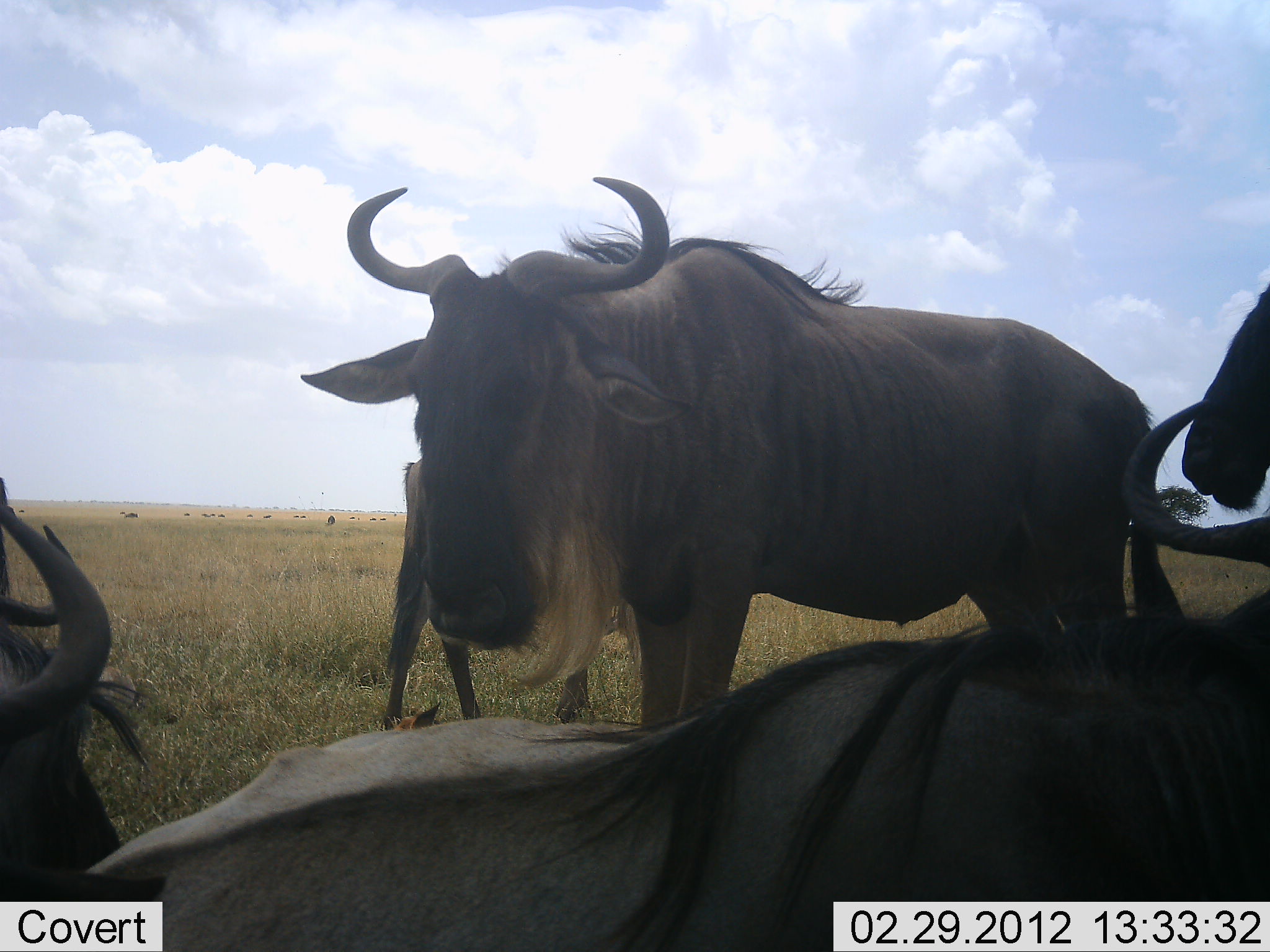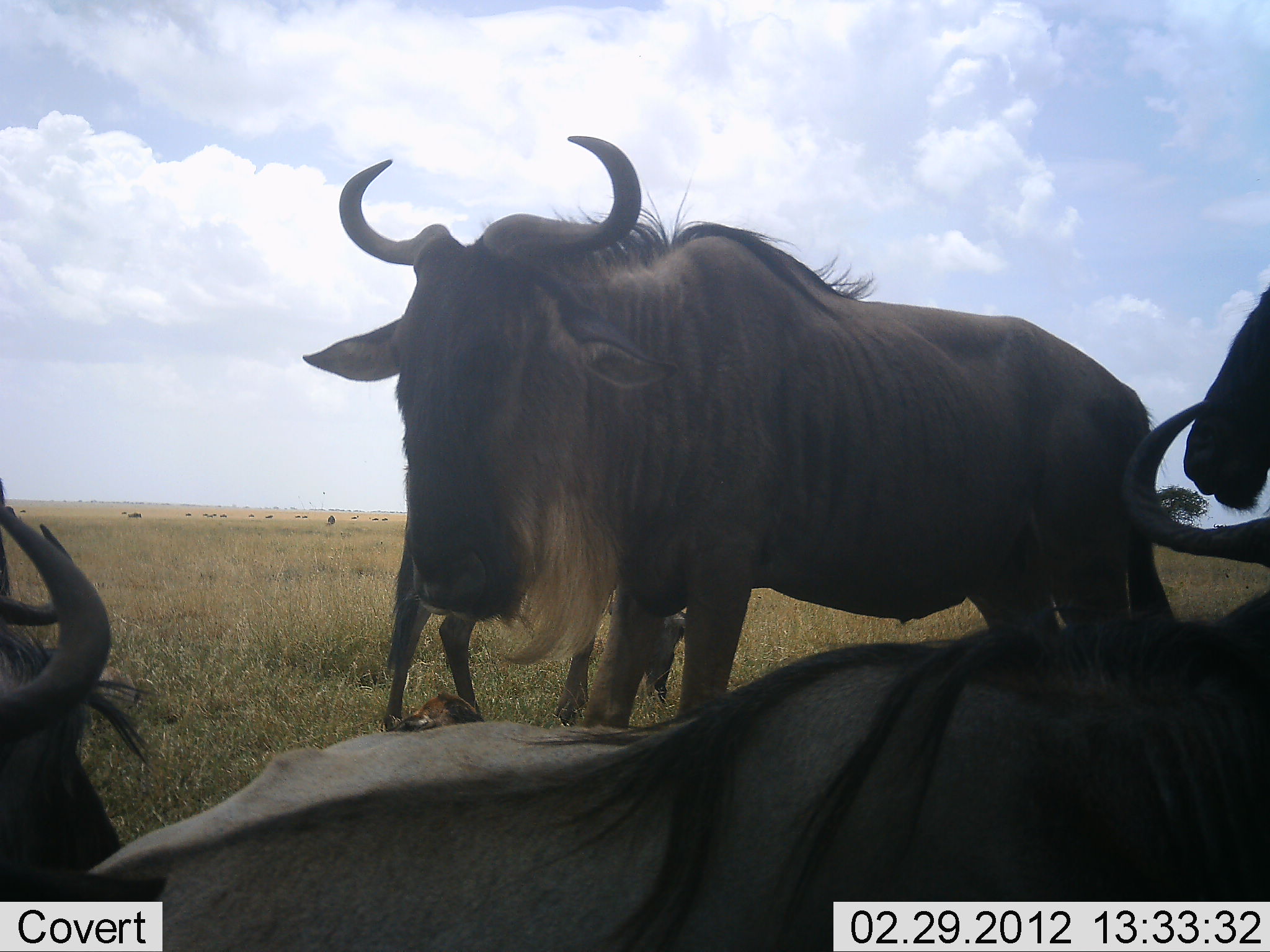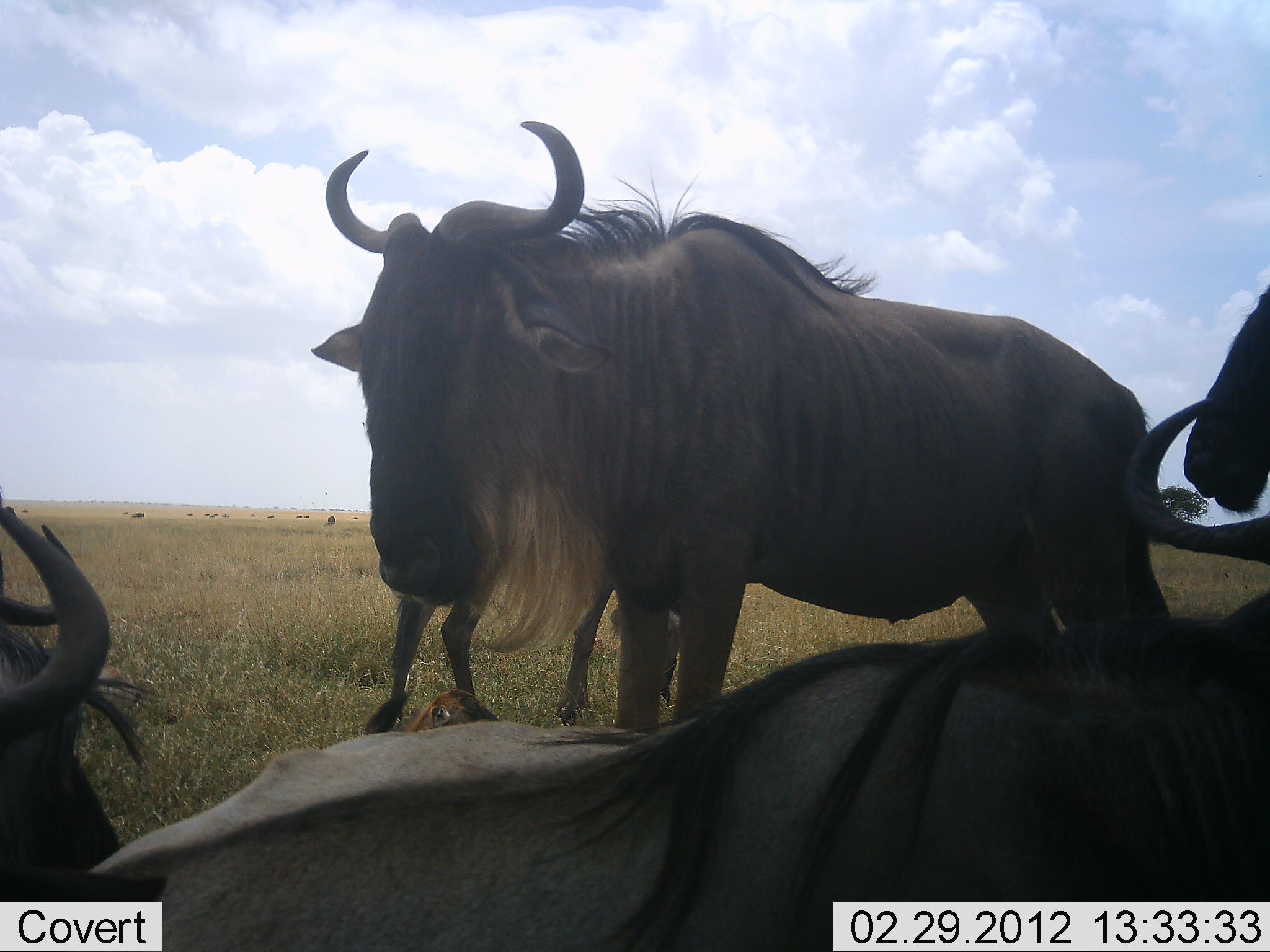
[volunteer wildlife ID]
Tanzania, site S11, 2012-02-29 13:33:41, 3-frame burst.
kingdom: Animalia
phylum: Chordata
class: Mammalia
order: Artiodactyla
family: Bovidae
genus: Connochaetes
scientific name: Connochaetes taurinus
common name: blue wildebeest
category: wildebeest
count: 6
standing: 64%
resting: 100%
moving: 9%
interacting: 14%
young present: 36%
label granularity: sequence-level